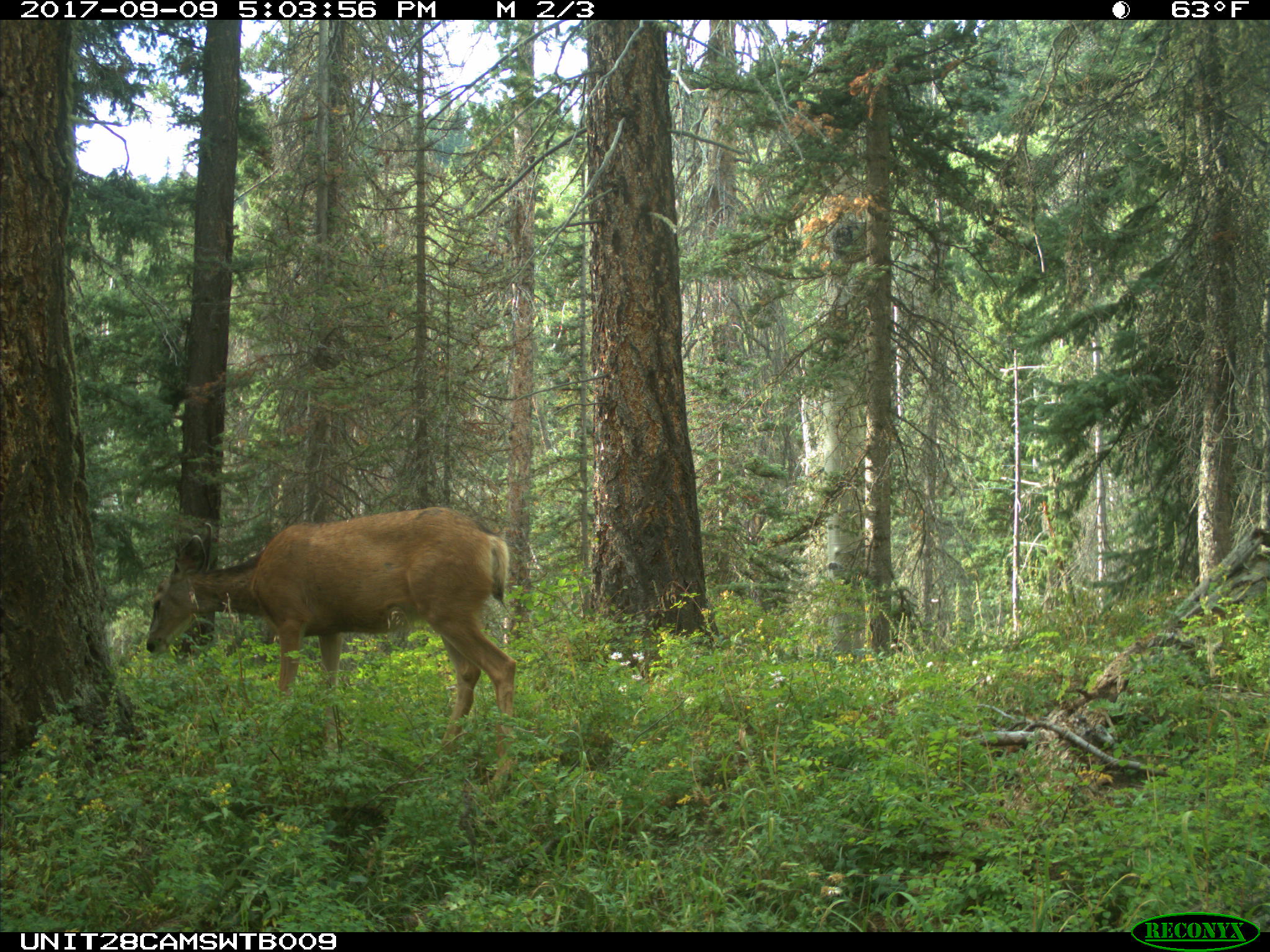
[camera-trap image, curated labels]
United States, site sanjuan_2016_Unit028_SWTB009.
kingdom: Animalia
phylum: Chordata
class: Mammalia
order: Artiodactyla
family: Cervidae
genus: Odocoileus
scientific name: Odocoileus hemionus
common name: mule deer